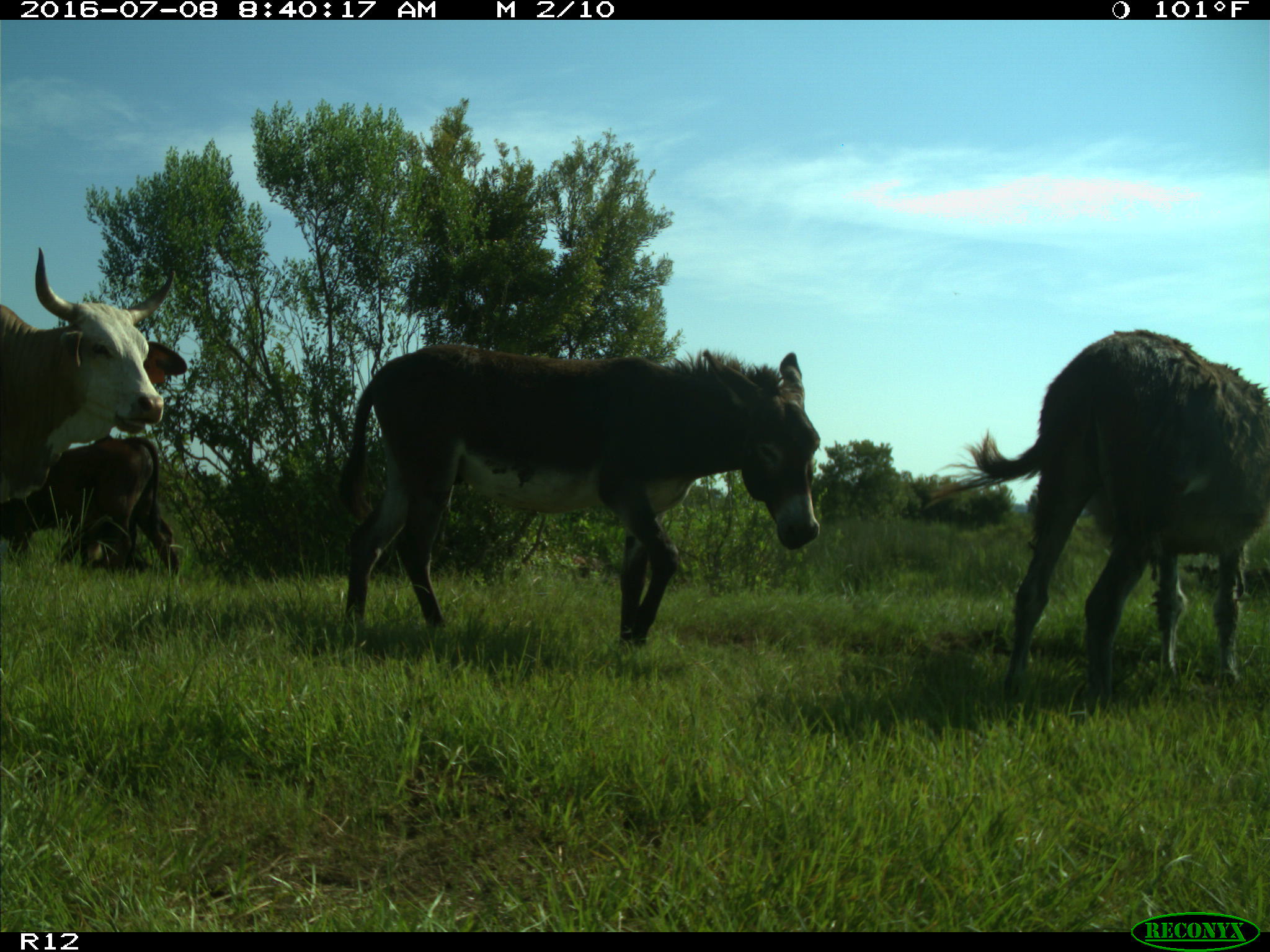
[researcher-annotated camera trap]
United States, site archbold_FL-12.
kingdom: Animalia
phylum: Chordata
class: Mammalia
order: Artiodactyla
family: Bovidae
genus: Bos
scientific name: Bos taurus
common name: domestic cow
Bos taurus (domestic cow).